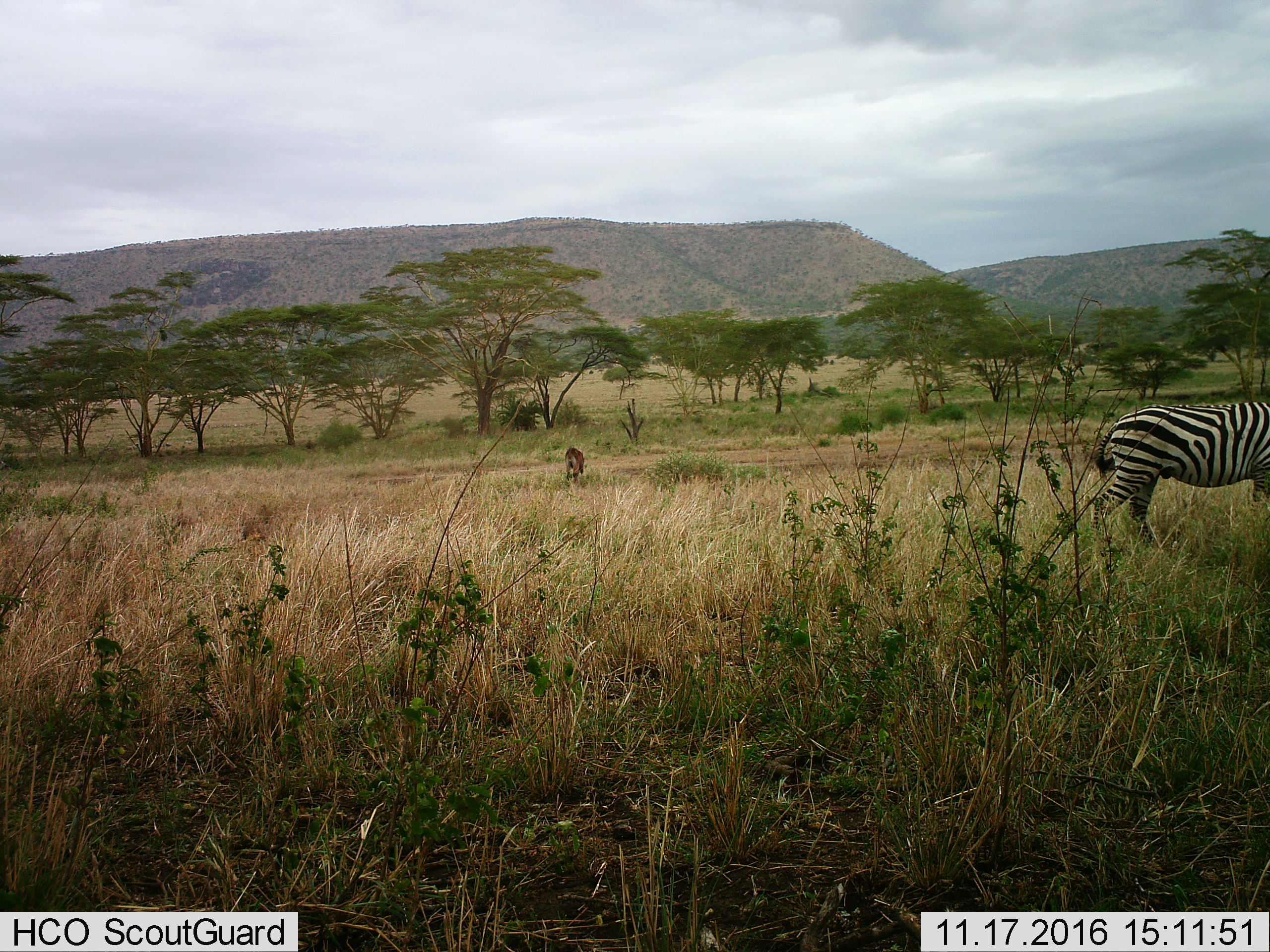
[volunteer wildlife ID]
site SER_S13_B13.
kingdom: Animalia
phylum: Chordata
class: Mammalia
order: Perissodactyla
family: Equidae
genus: Equus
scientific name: Equus quagga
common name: plains zebra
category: zebraplains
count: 1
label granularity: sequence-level